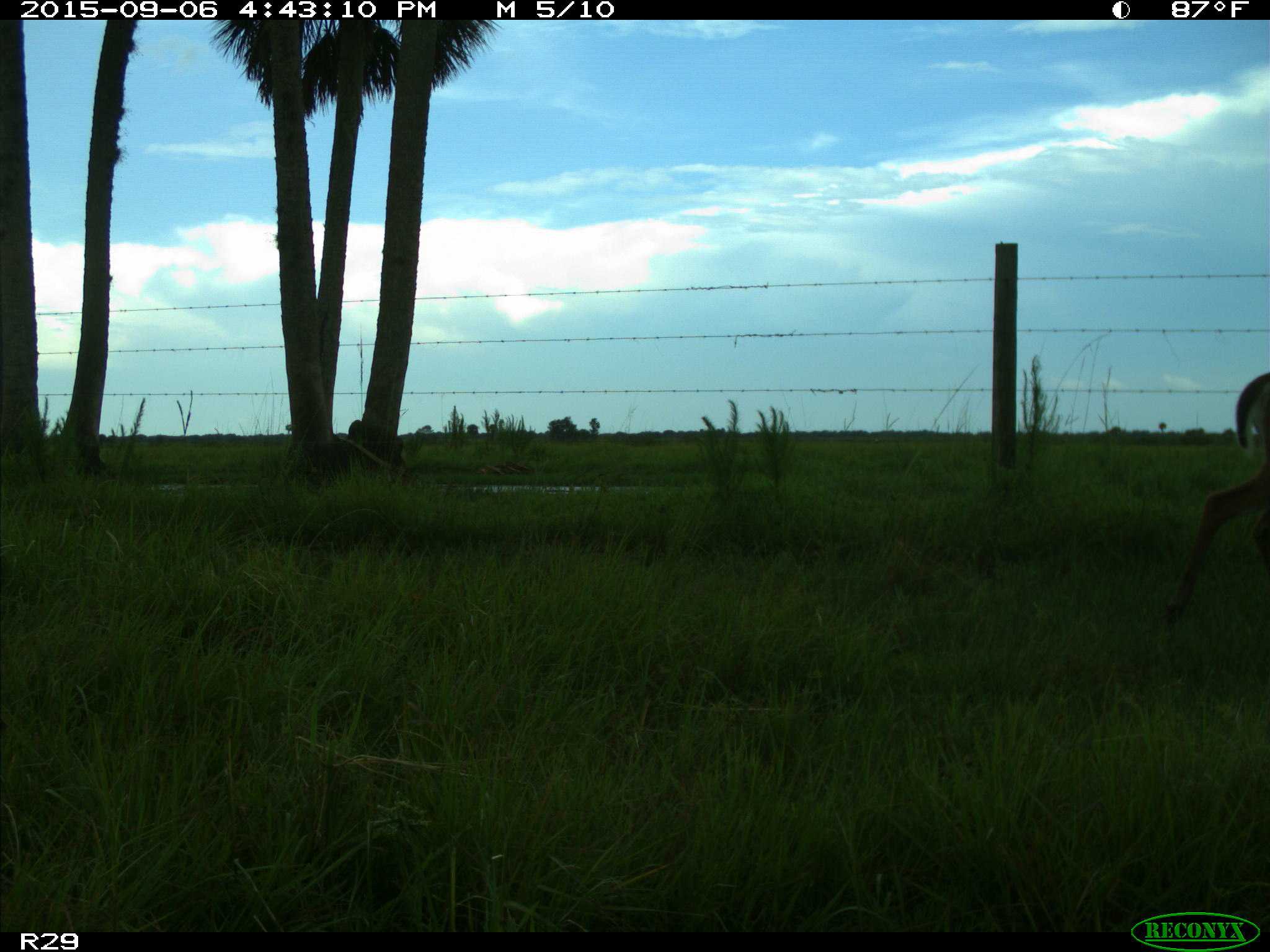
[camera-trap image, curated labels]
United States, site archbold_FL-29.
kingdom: Animalia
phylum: Chordata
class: Mammalia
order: Artiodactyla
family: Cervidae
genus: Odocoileus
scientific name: Odocoileus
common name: deer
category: unidentified deer